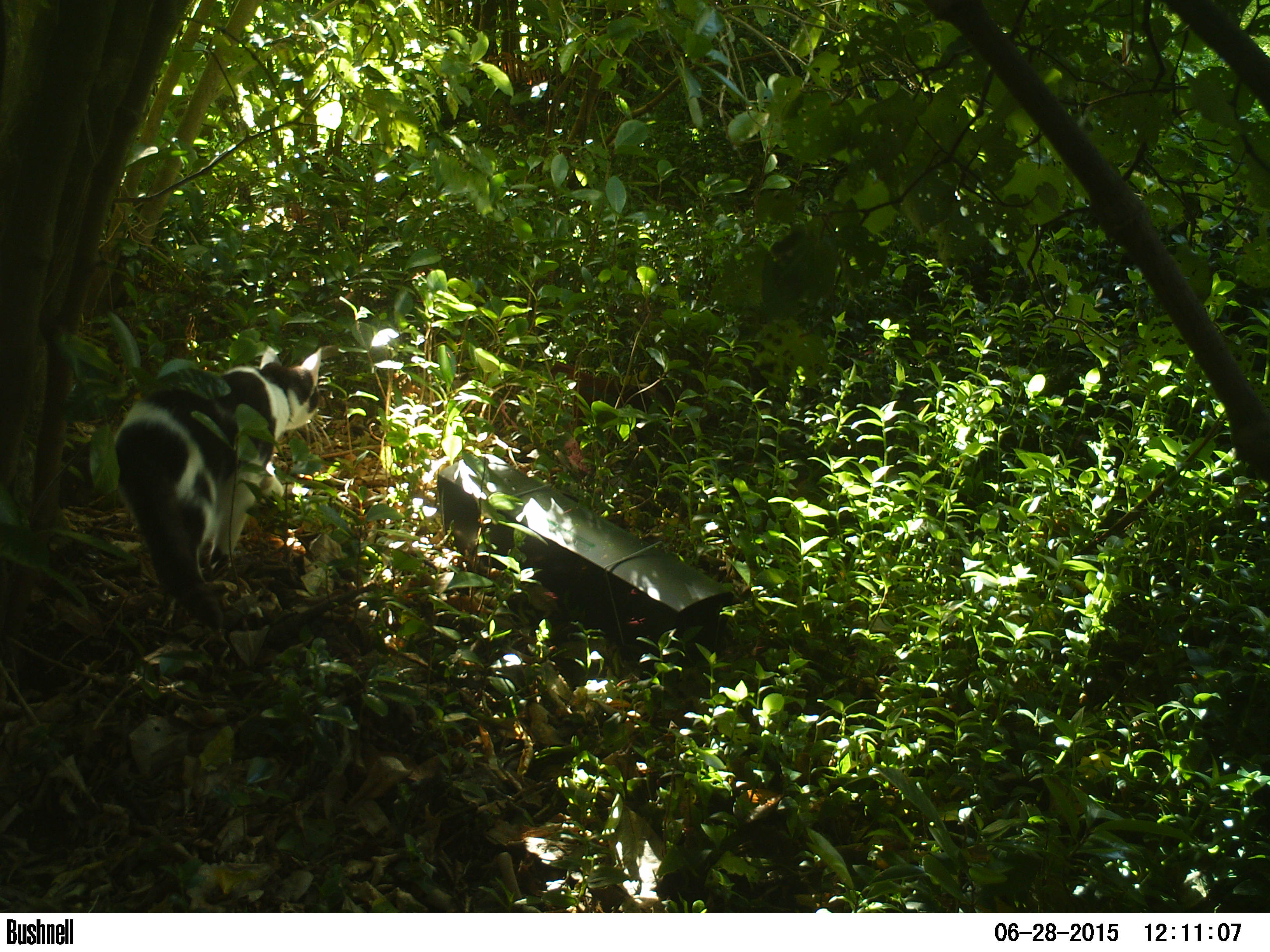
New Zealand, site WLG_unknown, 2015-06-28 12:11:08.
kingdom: Animalia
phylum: Chordata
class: Mammalia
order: Carnivora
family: Felidae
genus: Felis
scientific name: Felis catus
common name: domestic cat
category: cat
Cat (domestic cat) (Felis catus).